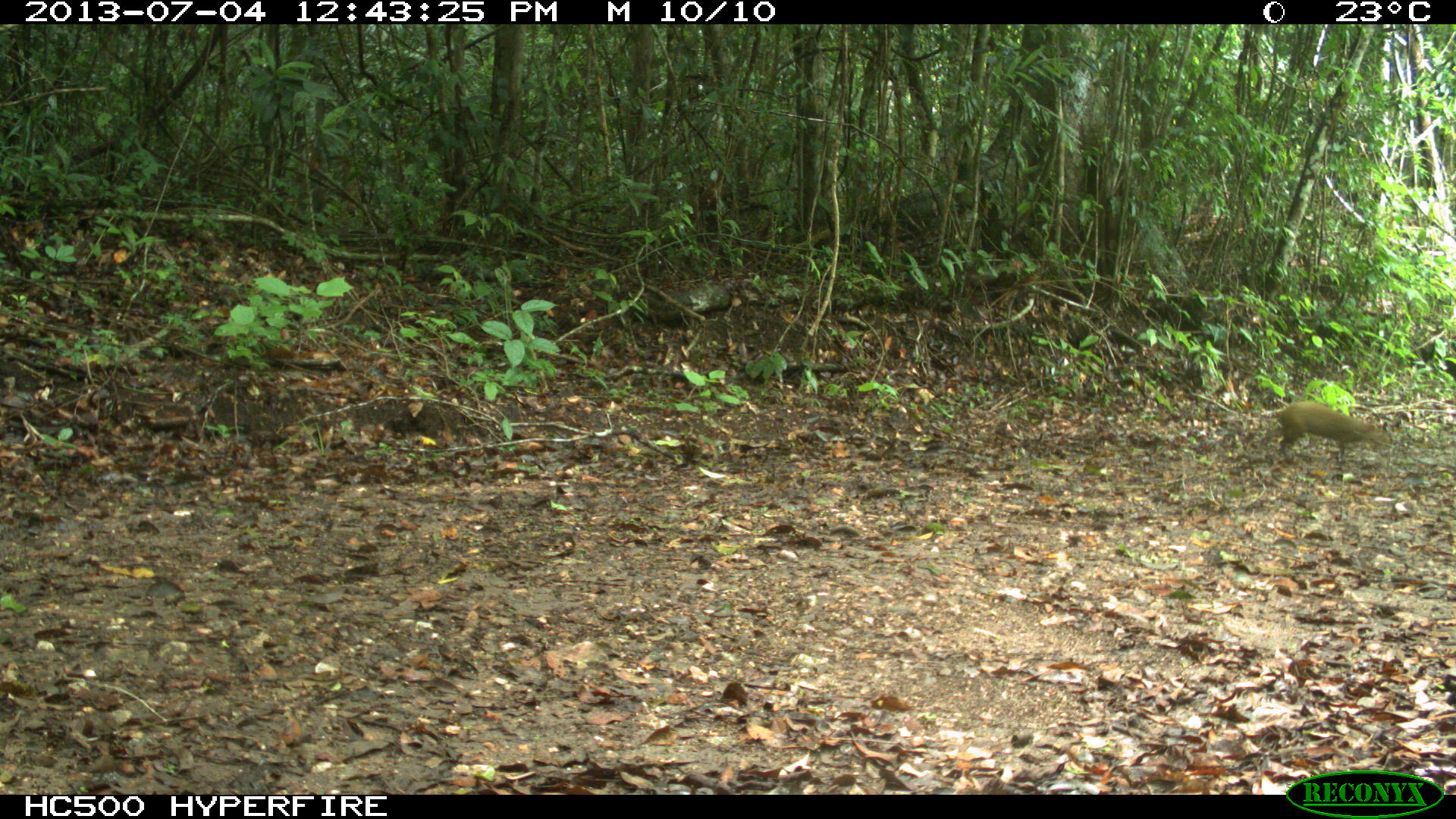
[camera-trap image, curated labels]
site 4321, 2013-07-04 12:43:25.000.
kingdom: Animalia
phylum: Chordata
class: Mammalia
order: Rodentia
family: Dasyproctidae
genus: Dasyprocta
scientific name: Dasyprocta punctata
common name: central american agouti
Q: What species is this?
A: Dasyprocta punctata (central american agouti).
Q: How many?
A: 1.